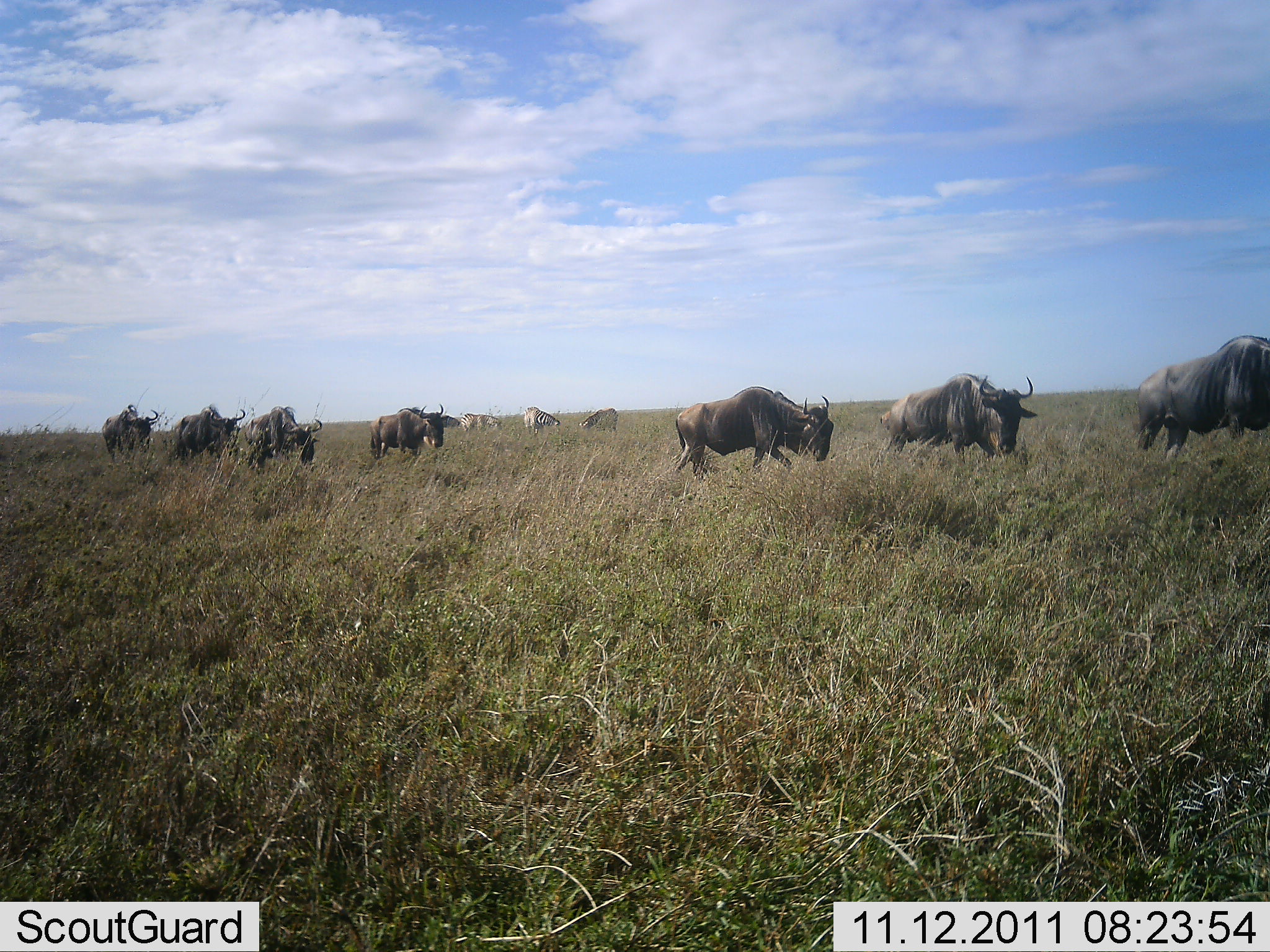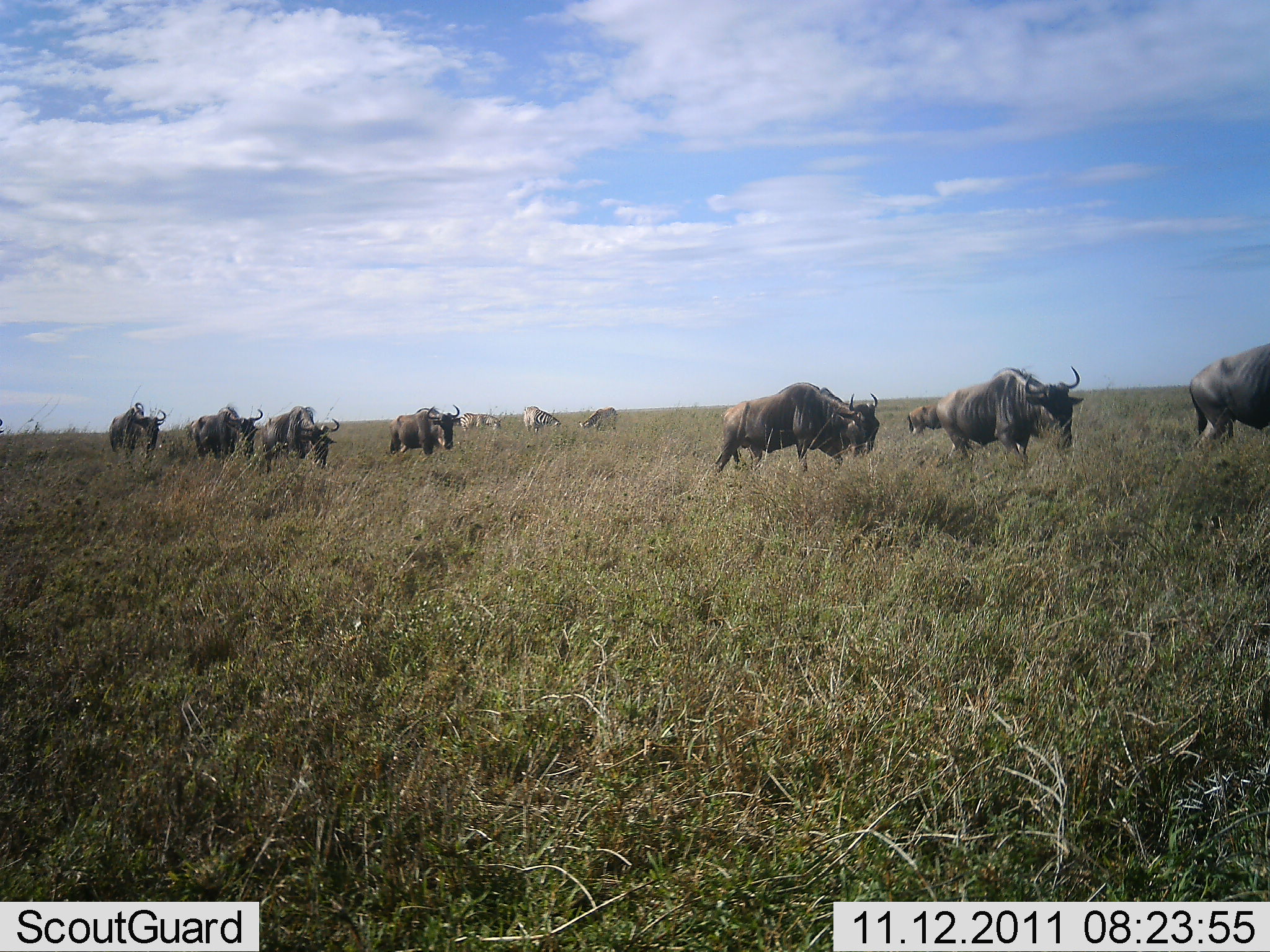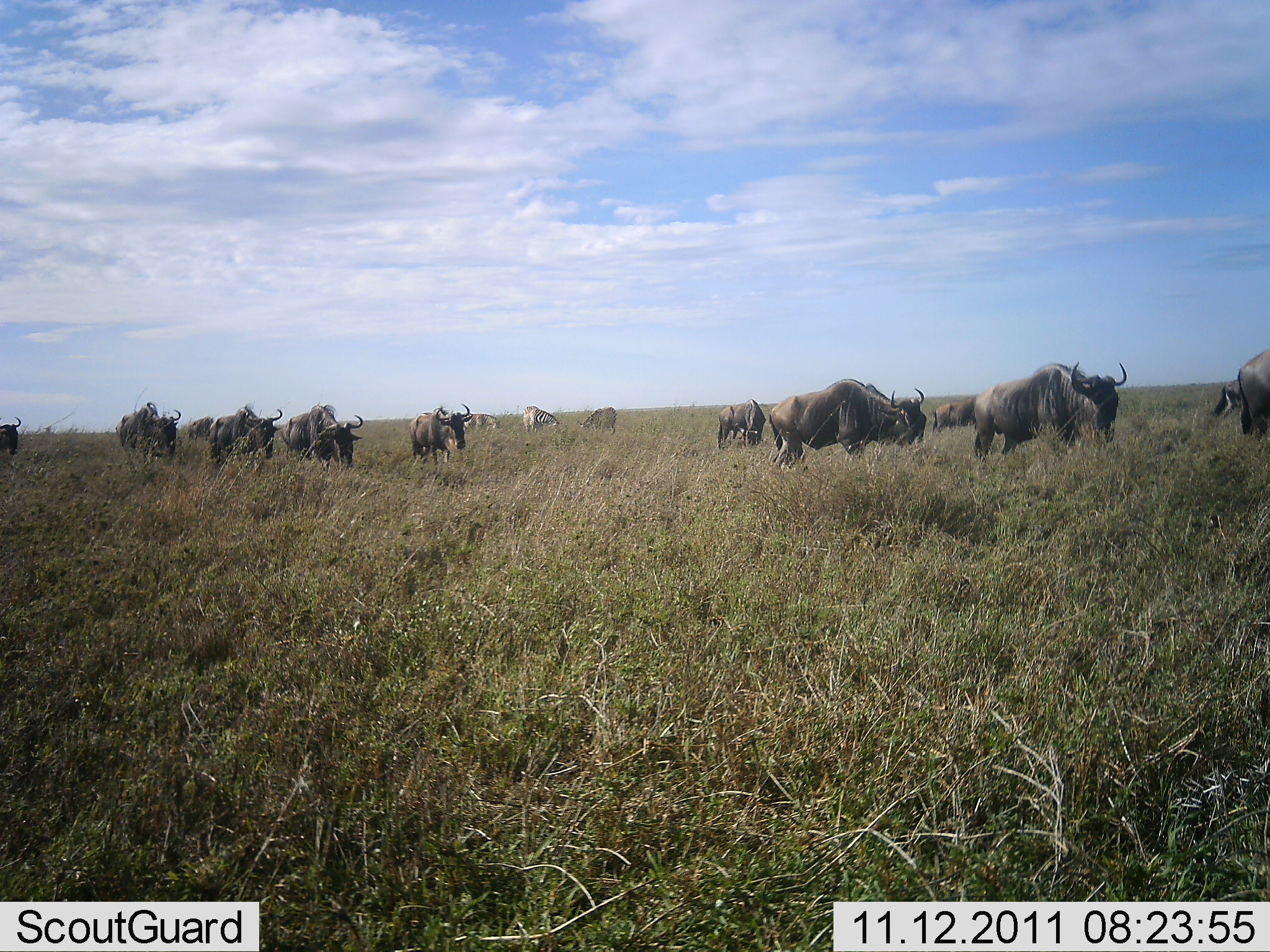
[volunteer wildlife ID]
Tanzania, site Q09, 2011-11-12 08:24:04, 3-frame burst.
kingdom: Animalia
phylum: Chordata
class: Mammalia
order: Artiodactyla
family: Bovidae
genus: Connochaetes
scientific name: Connochaetes taurinus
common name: blue wildebeest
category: wildebeest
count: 11-50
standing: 12%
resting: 0%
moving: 94%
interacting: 0%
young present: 0%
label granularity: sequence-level